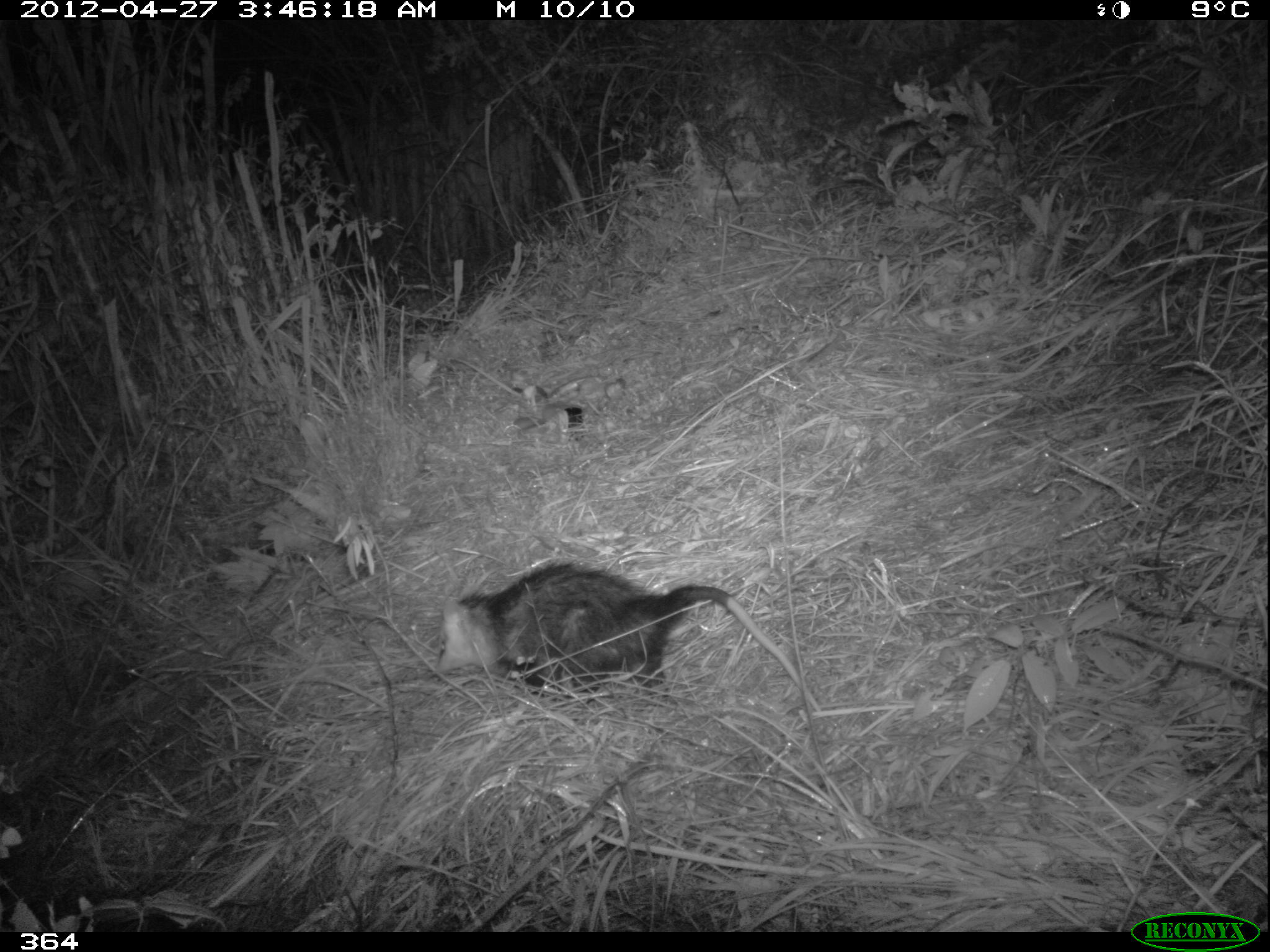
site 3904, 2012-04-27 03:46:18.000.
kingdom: Animalia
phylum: Chordata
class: Mammalia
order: Didelphimorphia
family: Didelphidae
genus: Didelphis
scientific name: Didelphis pernigra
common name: andean white-eared opossum